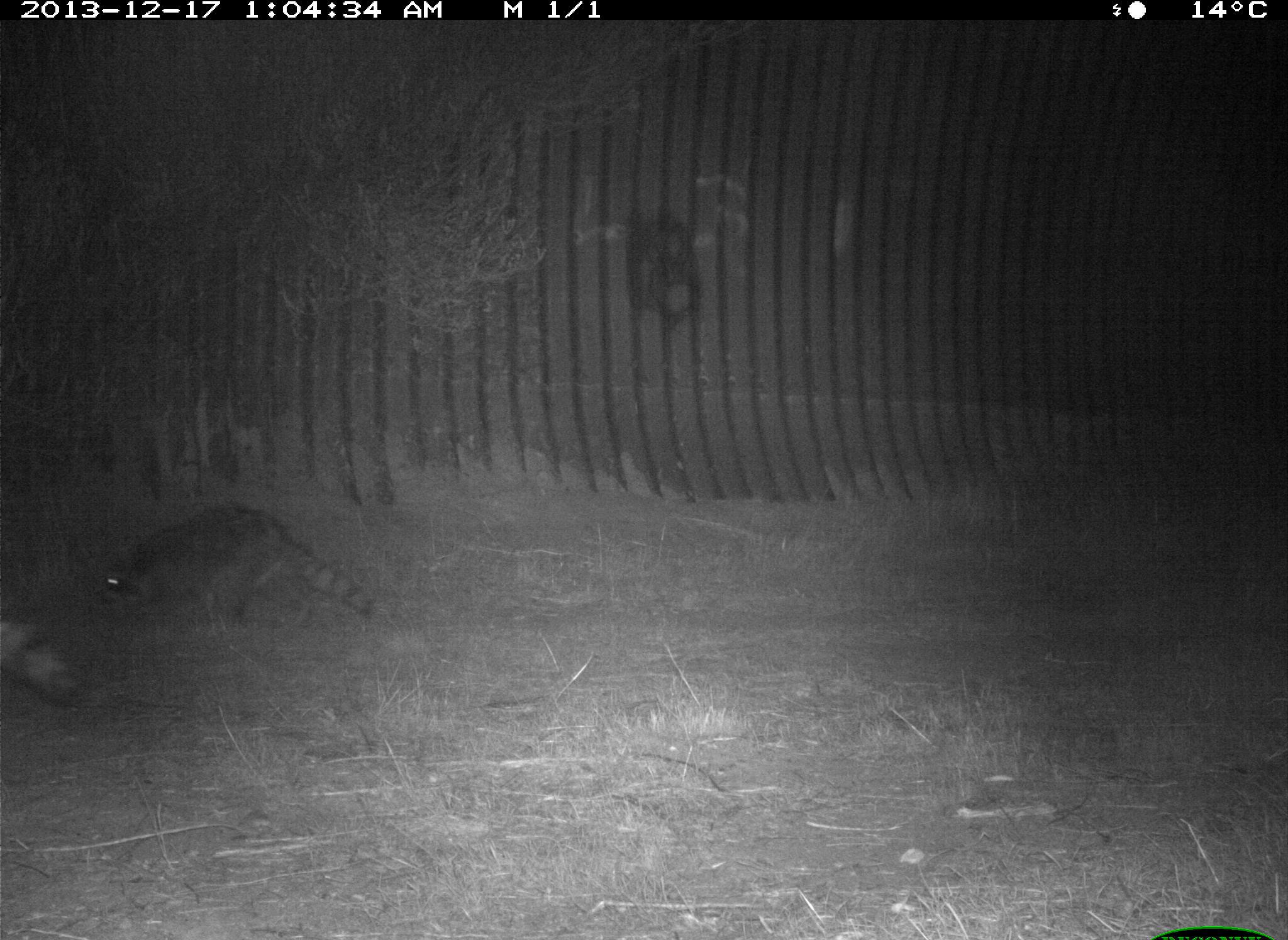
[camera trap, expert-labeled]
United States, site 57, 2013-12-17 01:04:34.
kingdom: Animalia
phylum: Chordata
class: Mammalia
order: Carnivora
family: Procyonidae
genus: Procyon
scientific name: Procyon lotor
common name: raccoon